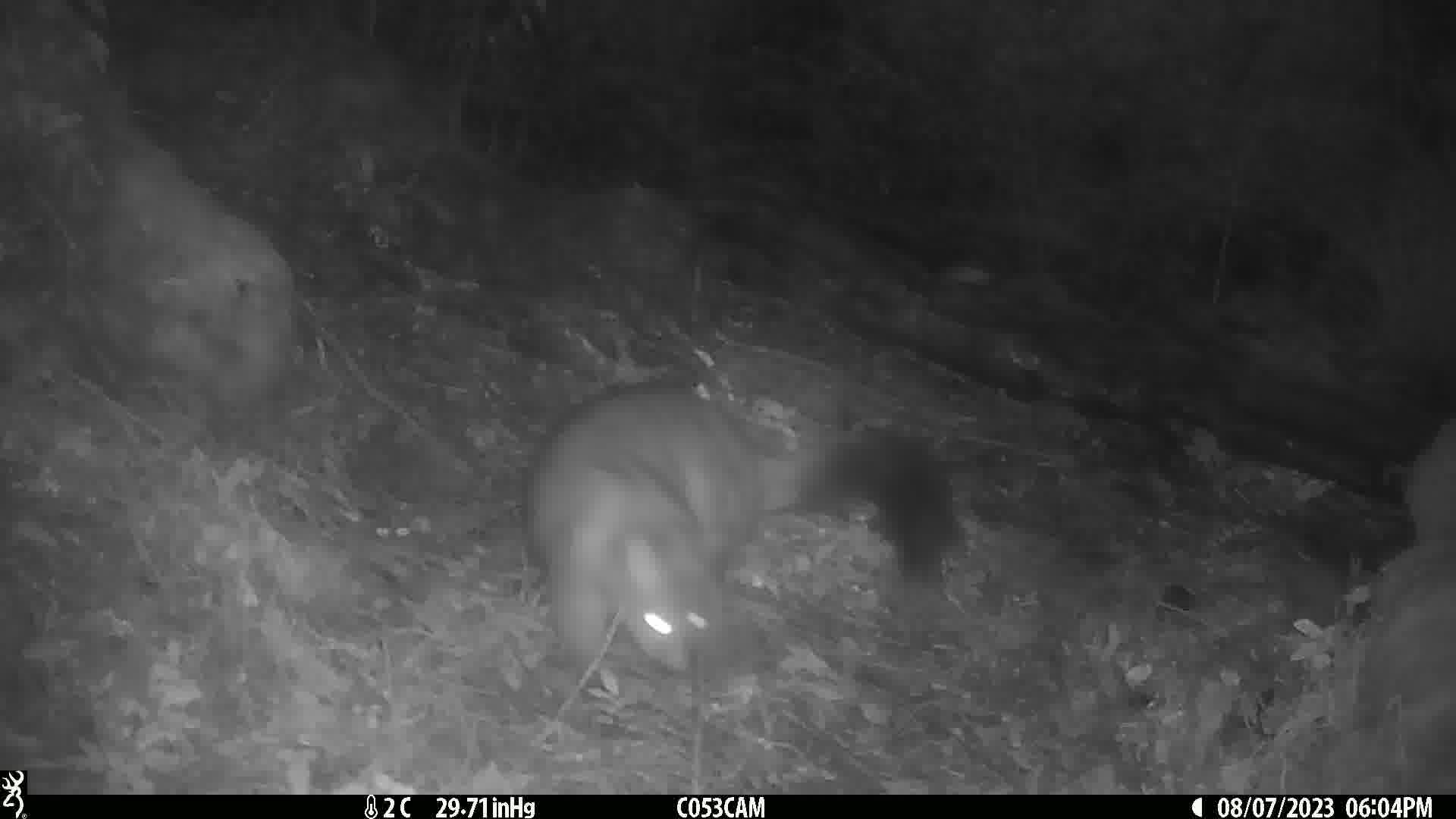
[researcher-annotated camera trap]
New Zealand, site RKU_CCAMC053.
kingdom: Animalia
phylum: Chordata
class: Mammalia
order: Diprotodontia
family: Phalangeridae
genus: Trichosurus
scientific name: Trichosurus vulpecula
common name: common brushtail possum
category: possum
Possum (common brushtail possum) (Trichosurus vulpecula).